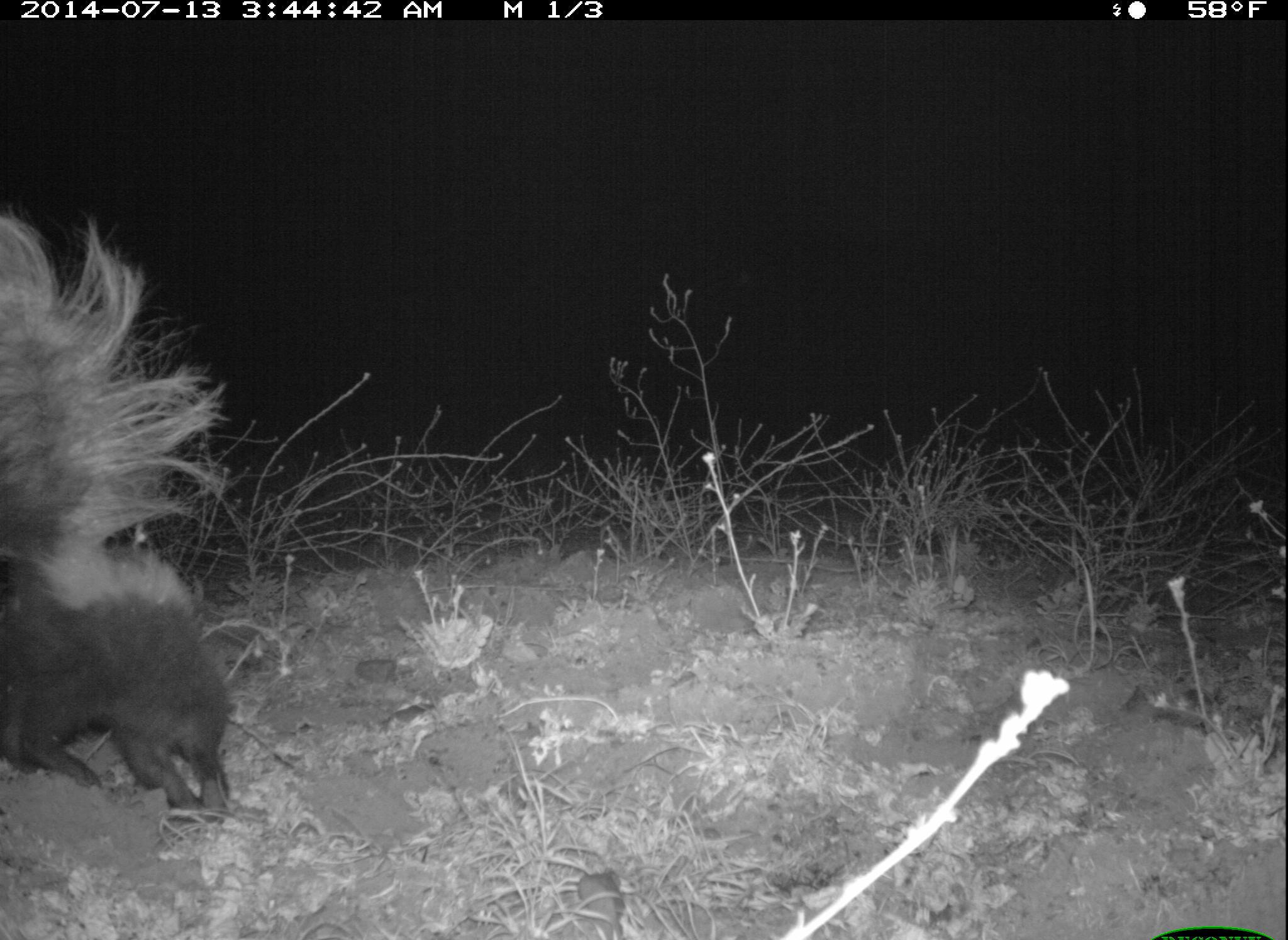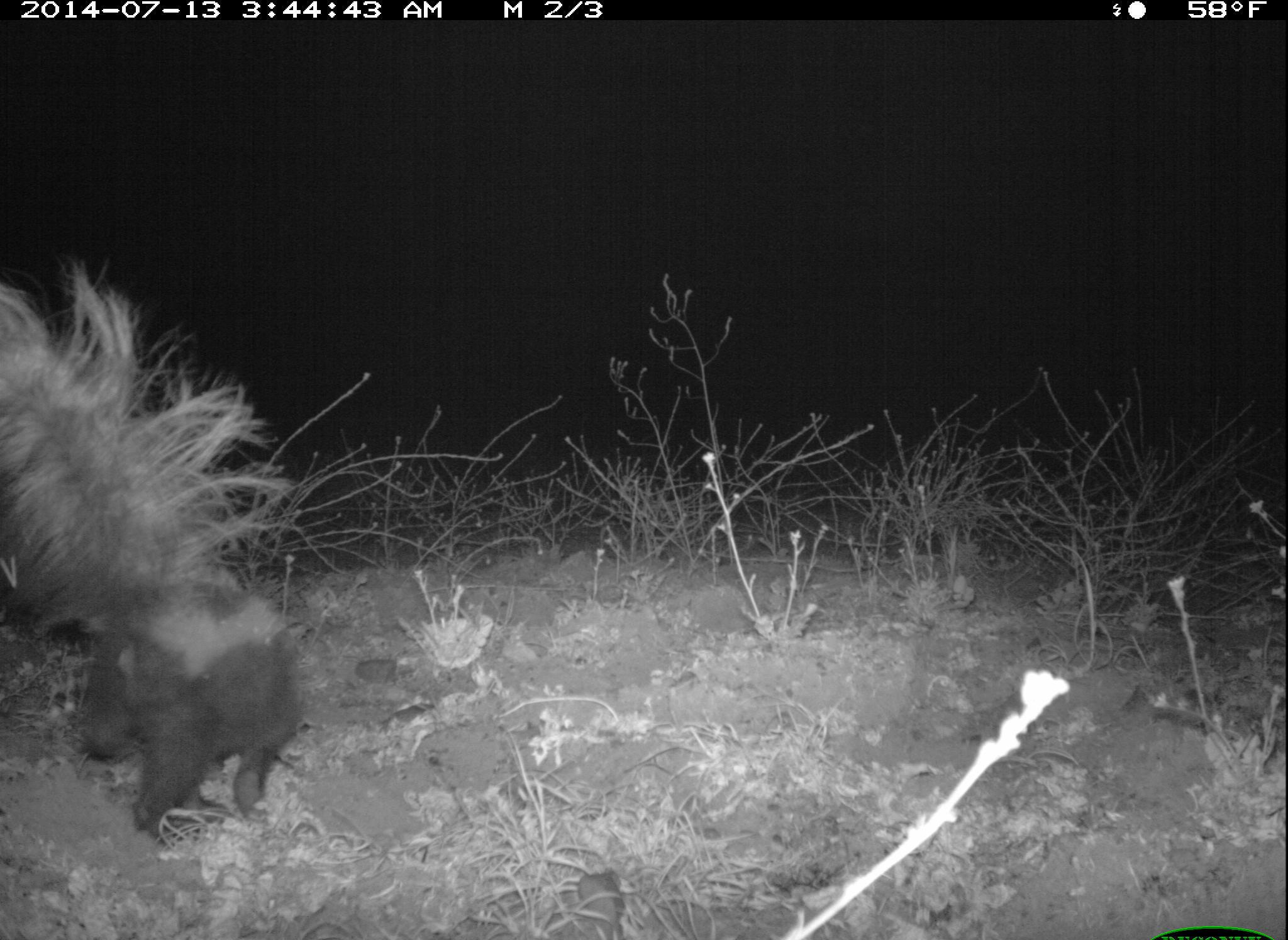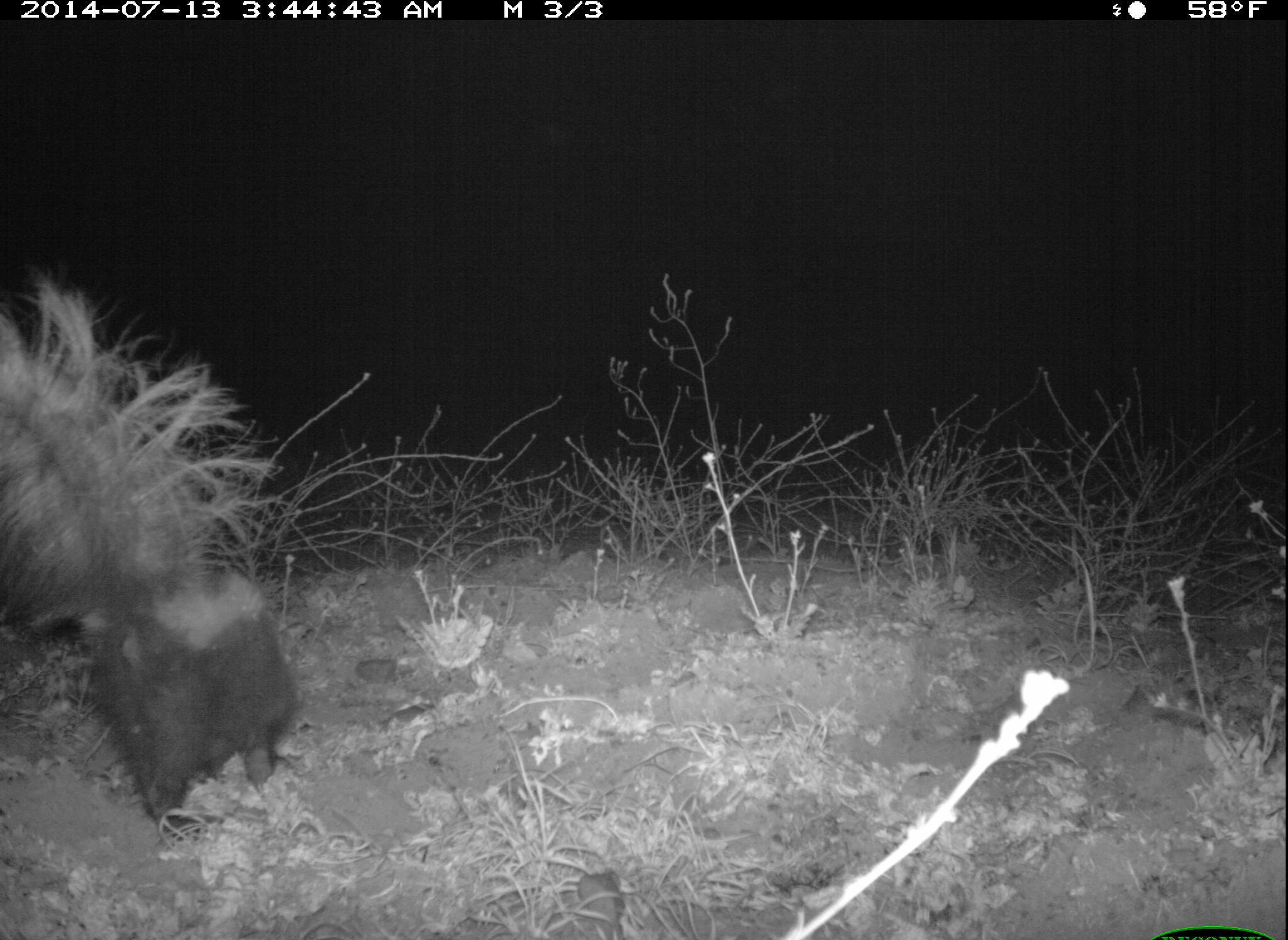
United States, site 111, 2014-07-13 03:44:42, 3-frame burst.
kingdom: Animalia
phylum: Chordata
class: Mammalia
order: Carnivora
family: Mephitidae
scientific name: Mephitidae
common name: skunk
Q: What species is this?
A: Skunk (Mephitidae).